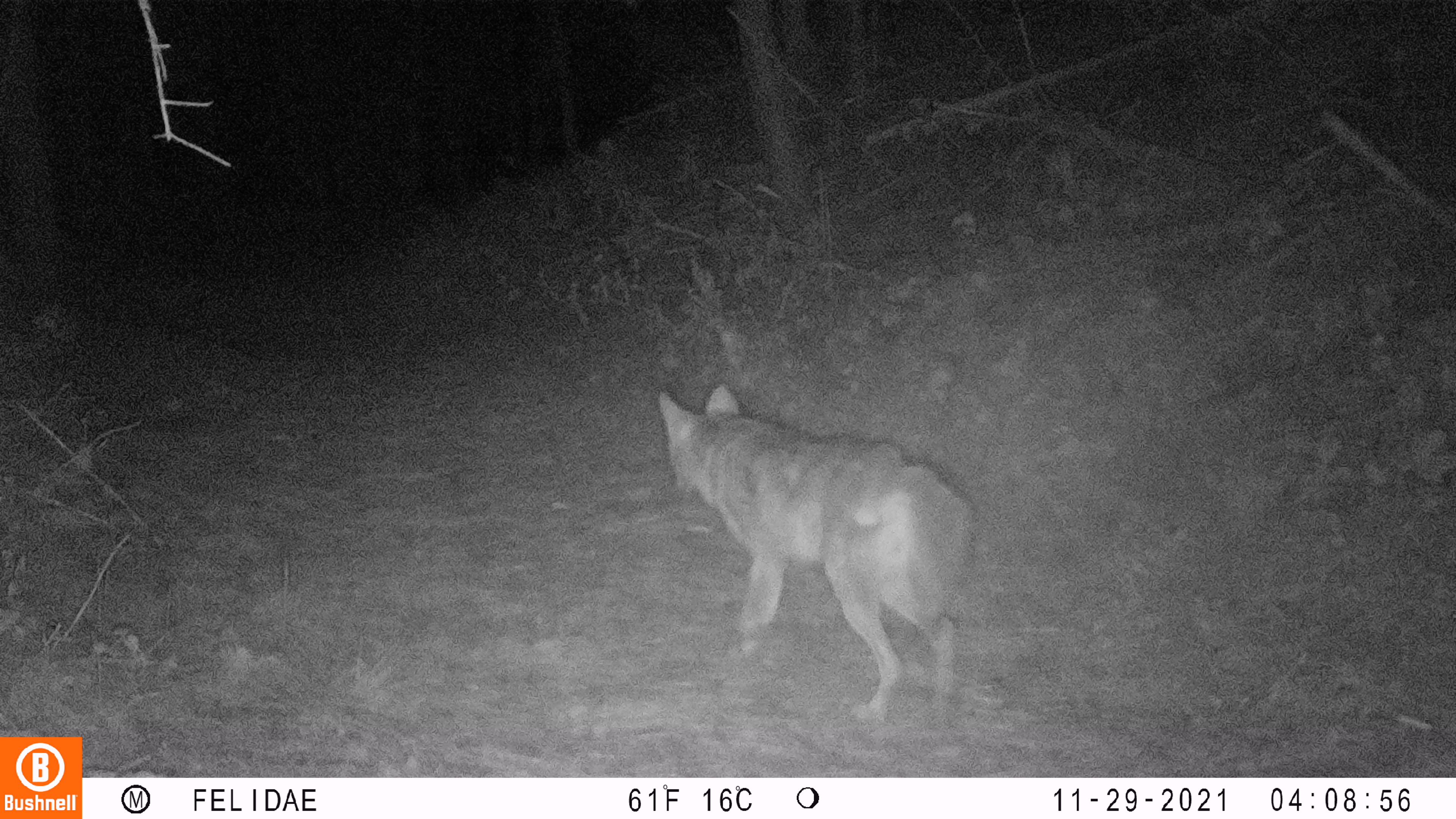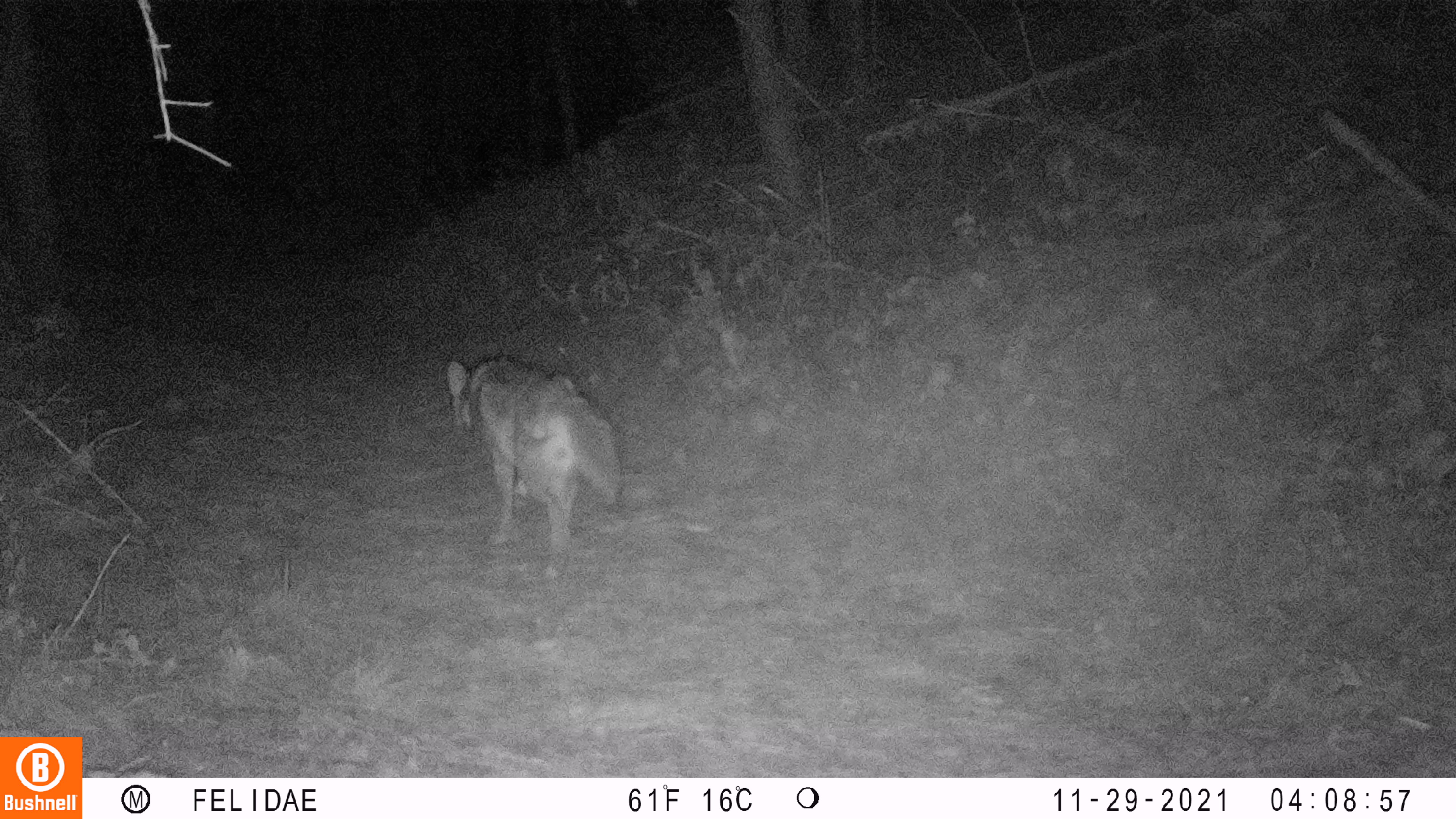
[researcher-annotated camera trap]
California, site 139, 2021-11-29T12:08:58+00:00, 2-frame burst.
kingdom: Animalia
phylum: Chordata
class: Mammalia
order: Carnivora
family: Canidae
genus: Canis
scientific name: Canis latrans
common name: coyote